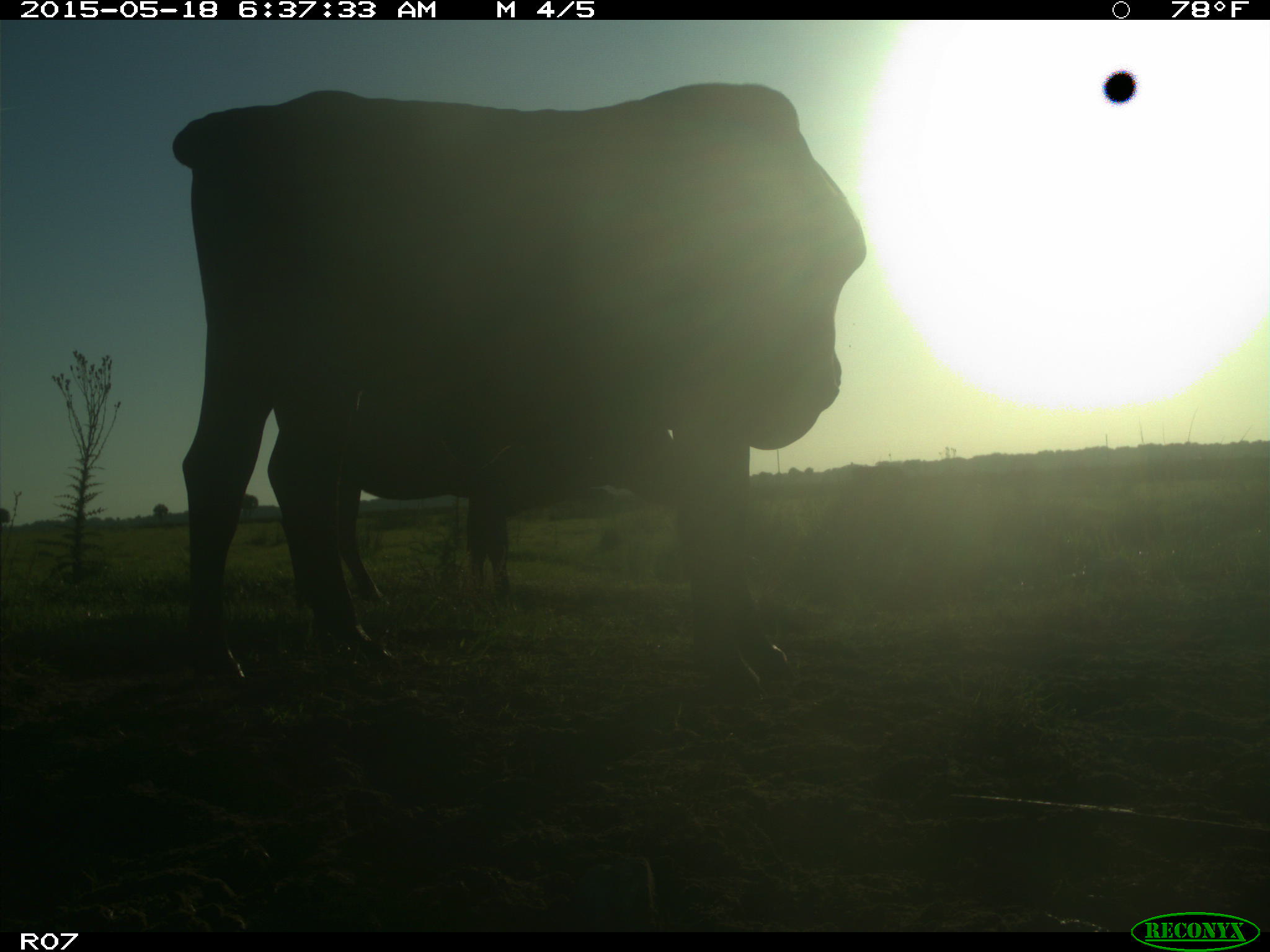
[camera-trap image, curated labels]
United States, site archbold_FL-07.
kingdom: Animalia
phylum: Chordata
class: Mammalia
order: Artiodactyla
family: Bovidae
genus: Bos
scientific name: Bos taurus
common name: domestic cow